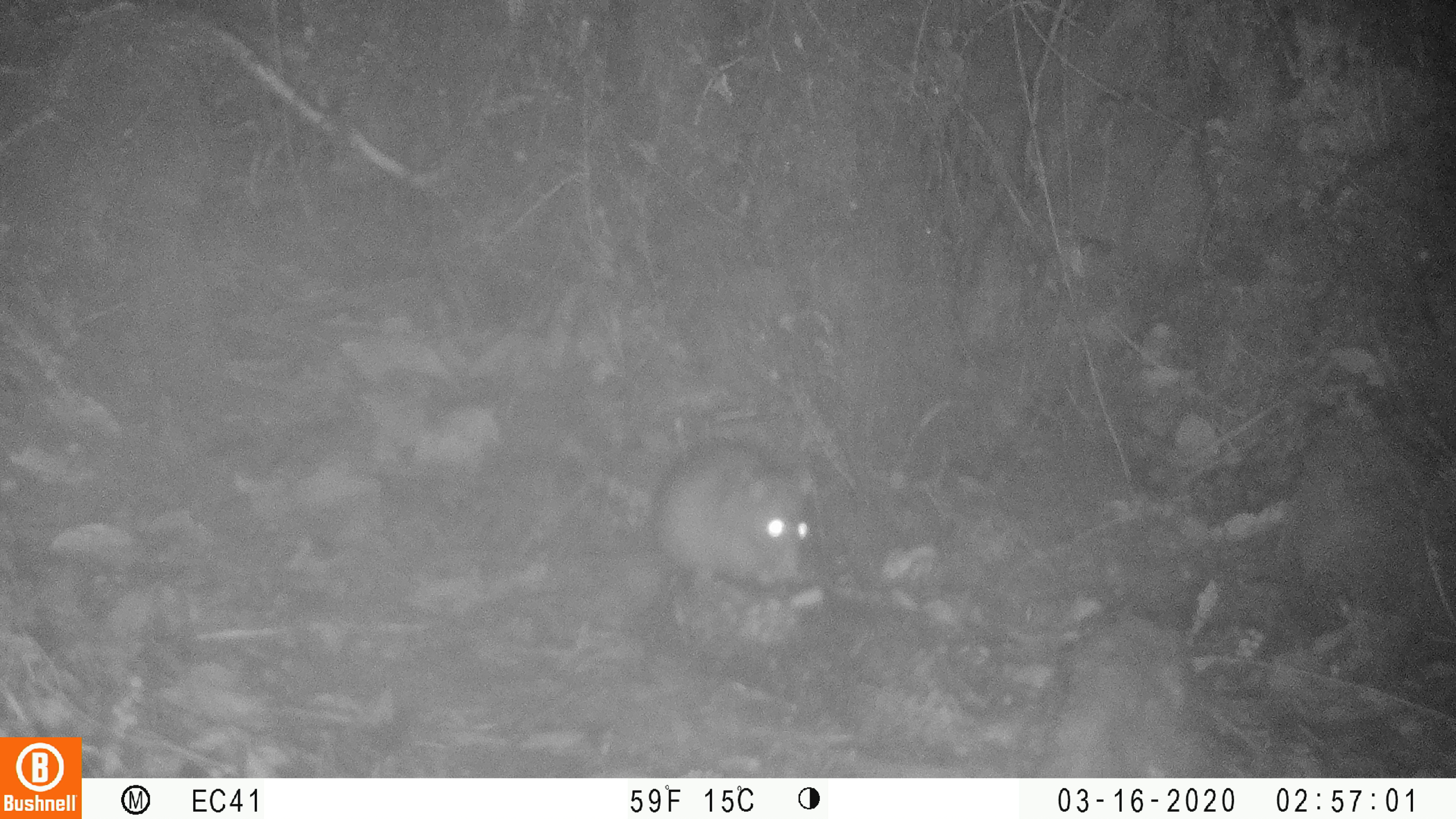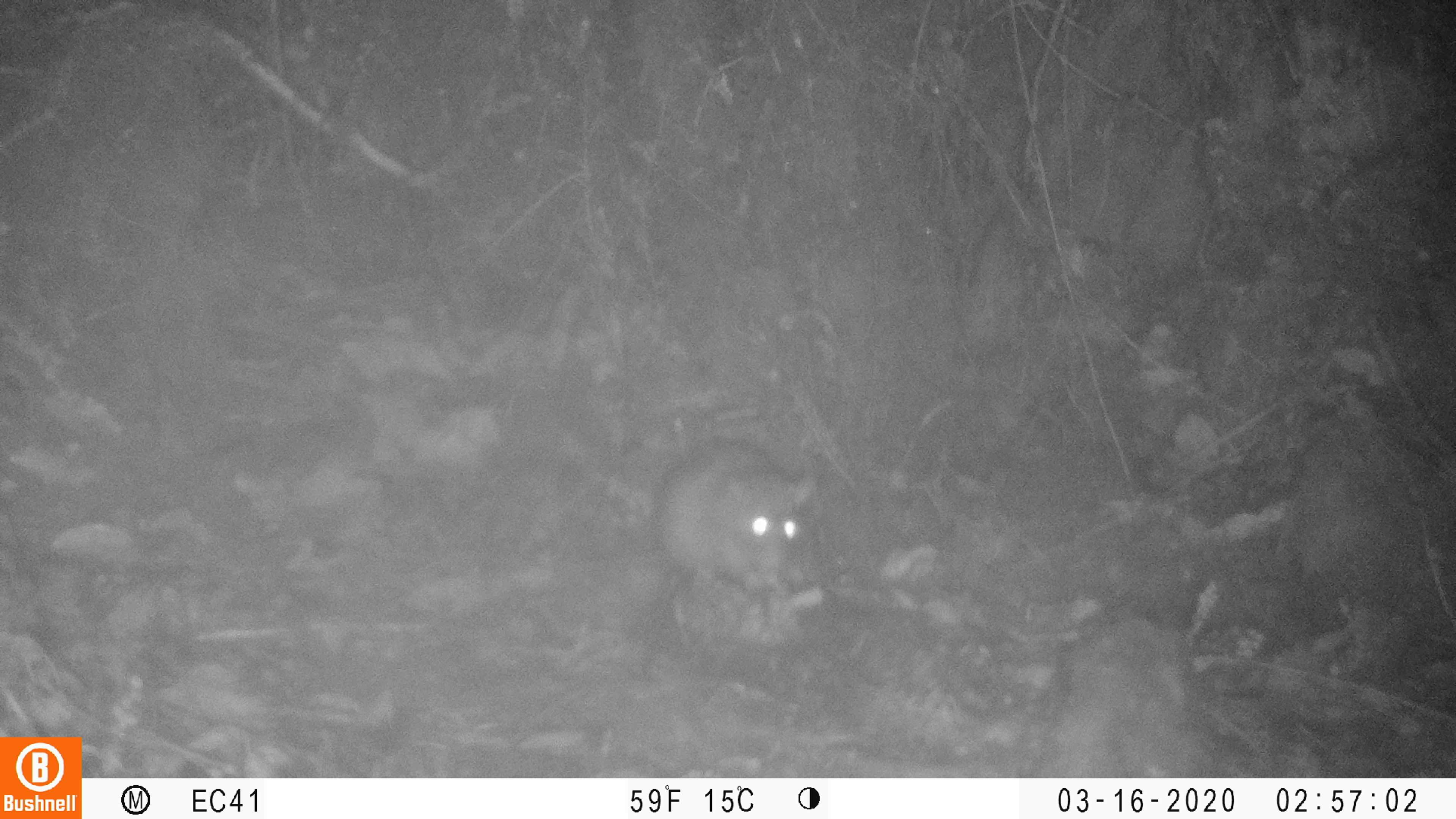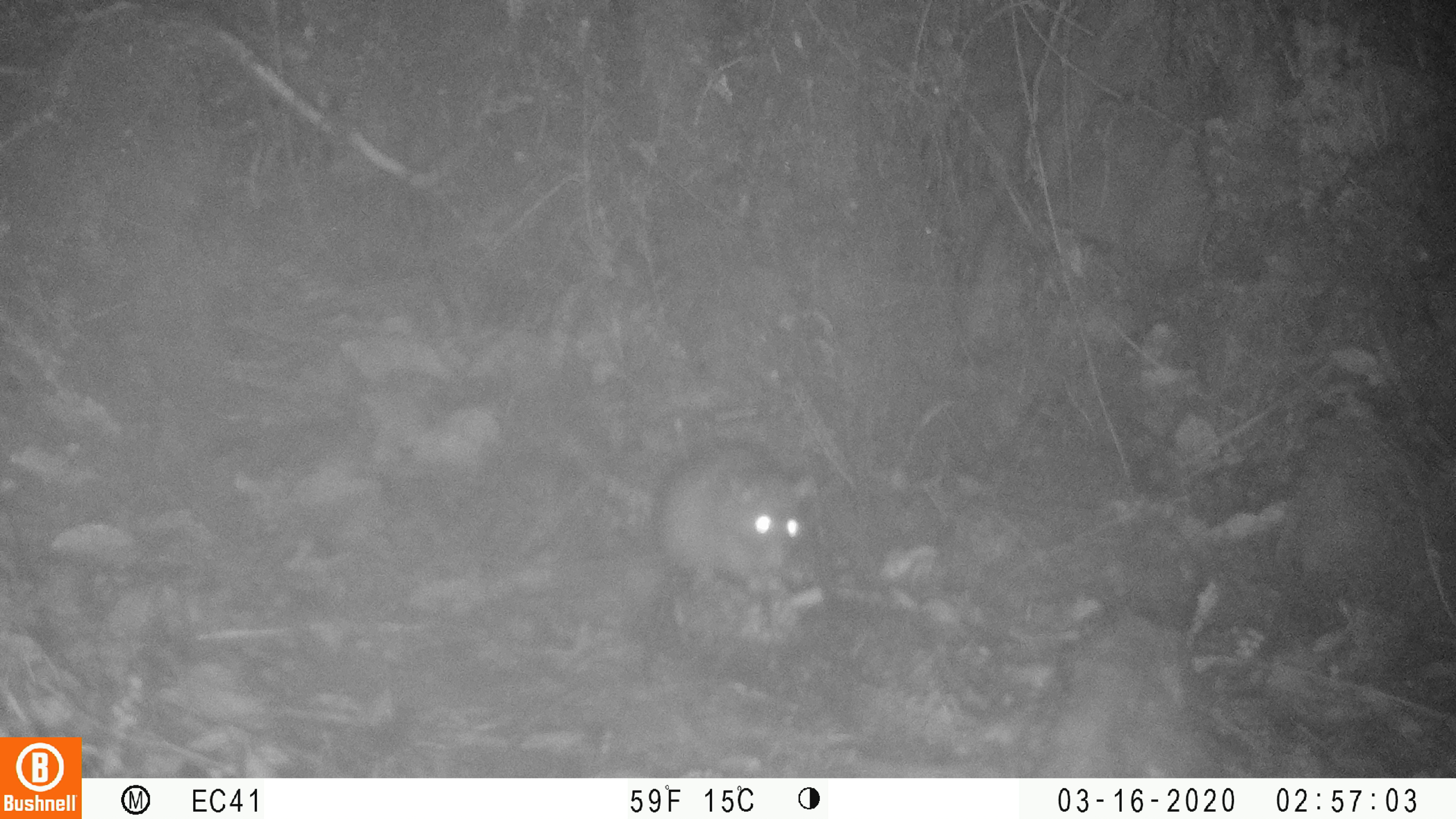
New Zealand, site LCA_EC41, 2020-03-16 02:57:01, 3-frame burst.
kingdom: Animalia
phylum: Chordata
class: Mammalia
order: Rodentia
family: Muridae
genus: Rattus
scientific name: Rattus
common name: rat